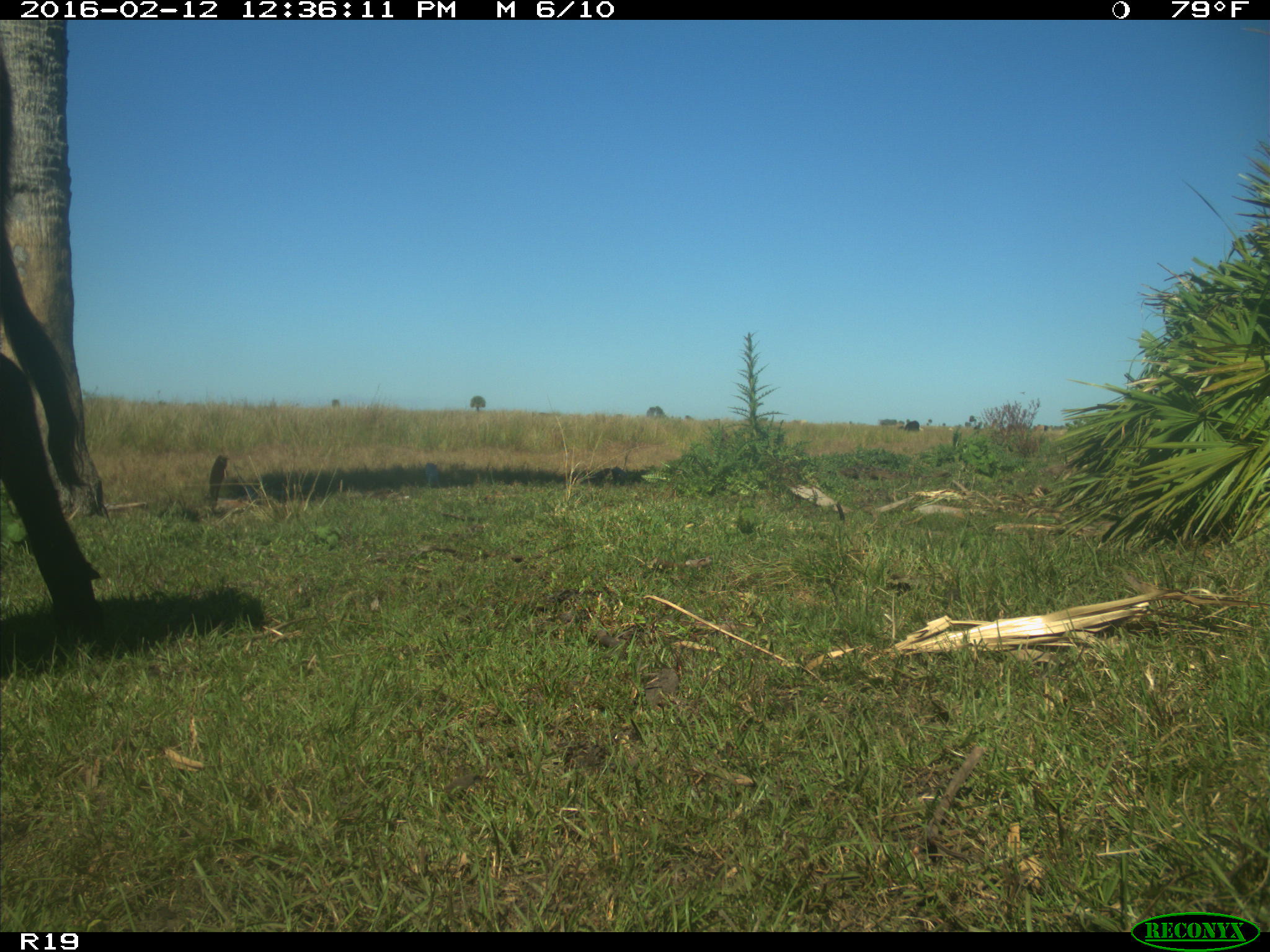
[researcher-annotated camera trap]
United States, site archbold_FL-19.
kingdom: Animalia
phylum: Chordata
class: Mammalia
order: Artiodactyla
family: Bovidae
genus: Bos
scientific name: Bos taurus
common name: domestic cow